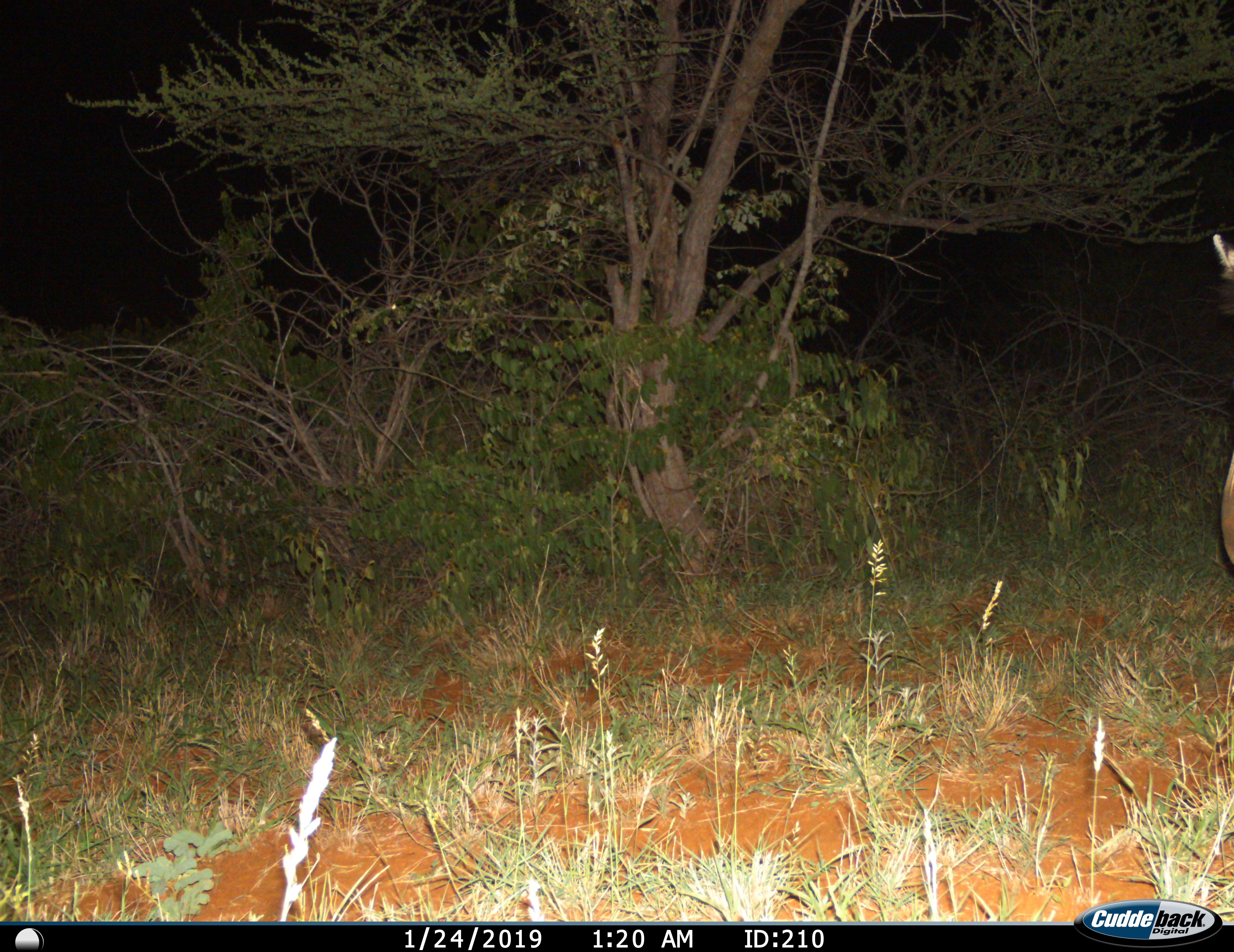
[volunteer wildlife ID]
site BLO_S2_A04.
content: unidentified animal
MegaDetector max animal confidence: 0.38